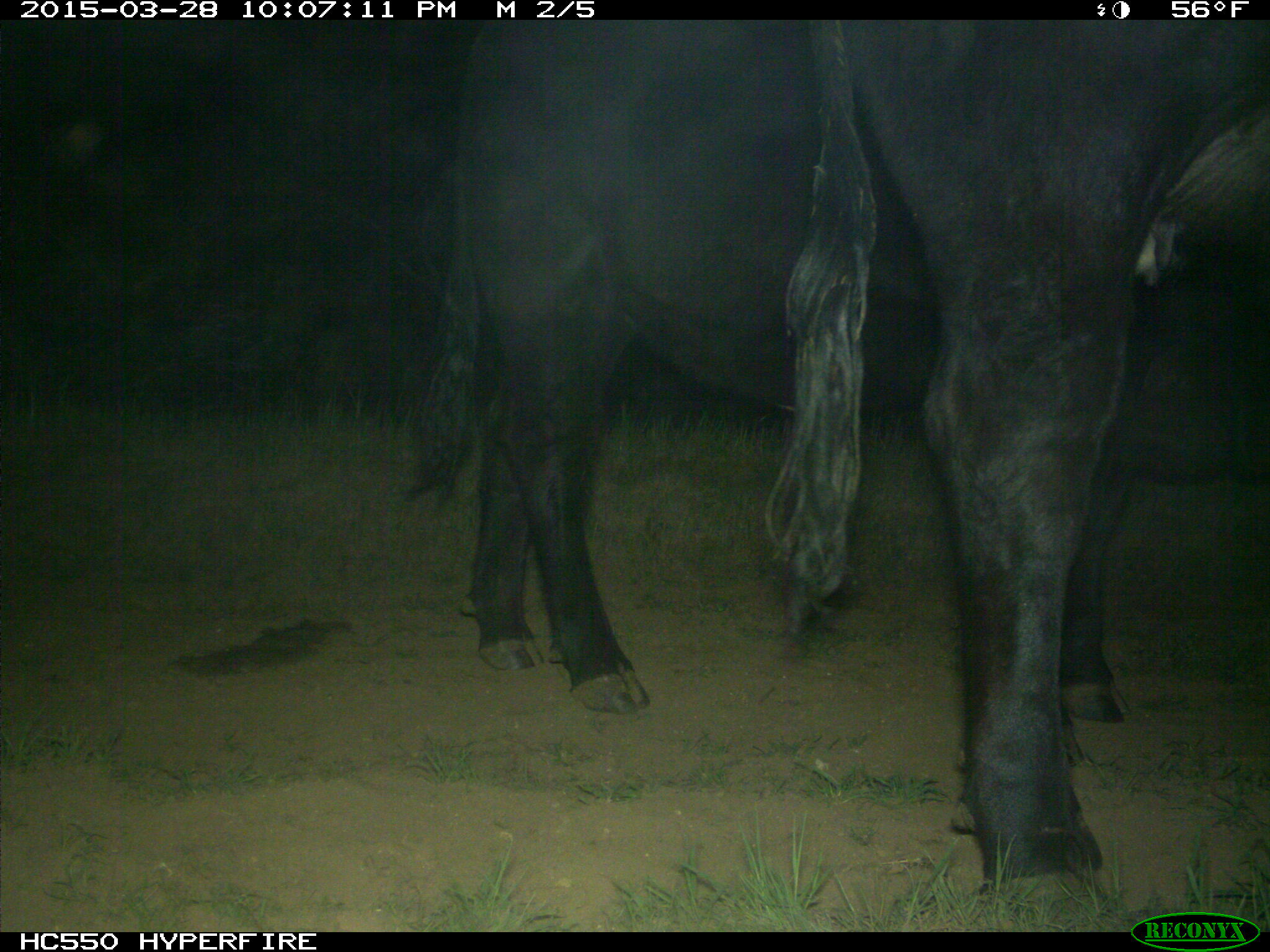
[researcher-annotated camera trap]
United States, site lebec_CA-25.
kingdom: Animalia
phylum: Chordata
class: Mammalia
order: Artiodactyla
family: Bovidae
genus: Bos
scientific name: Bos taurus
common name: domestic cow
Bos taurus (domestic cow).